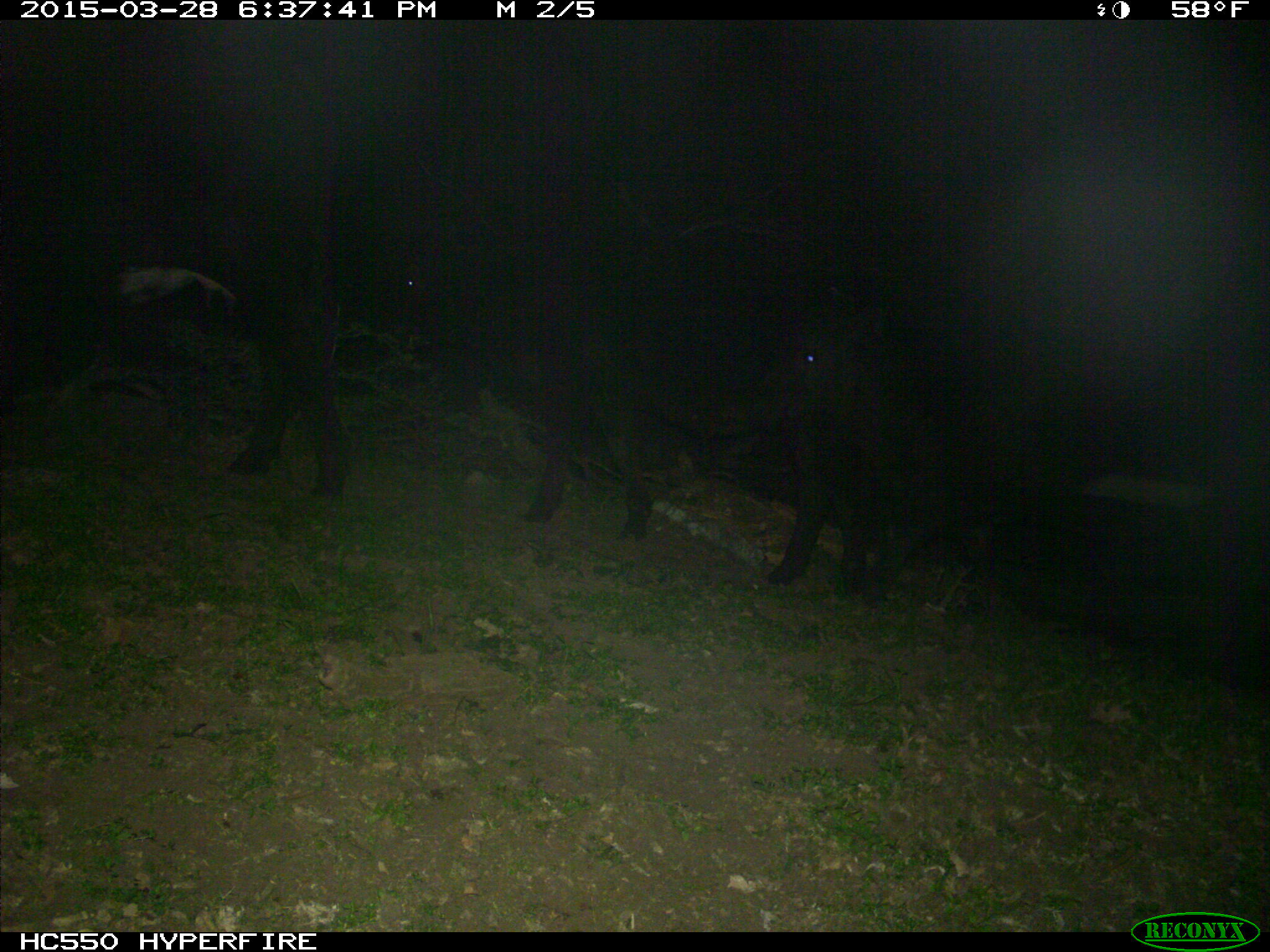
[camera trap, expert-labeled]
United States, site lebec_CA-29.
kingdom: Animalia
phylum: Chordata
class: Mammalia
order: Artiodactyla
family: Bovidae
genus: Bos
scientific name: Bos taurus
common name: domestic cow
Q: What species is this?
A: Bos taurus (domestic cow).